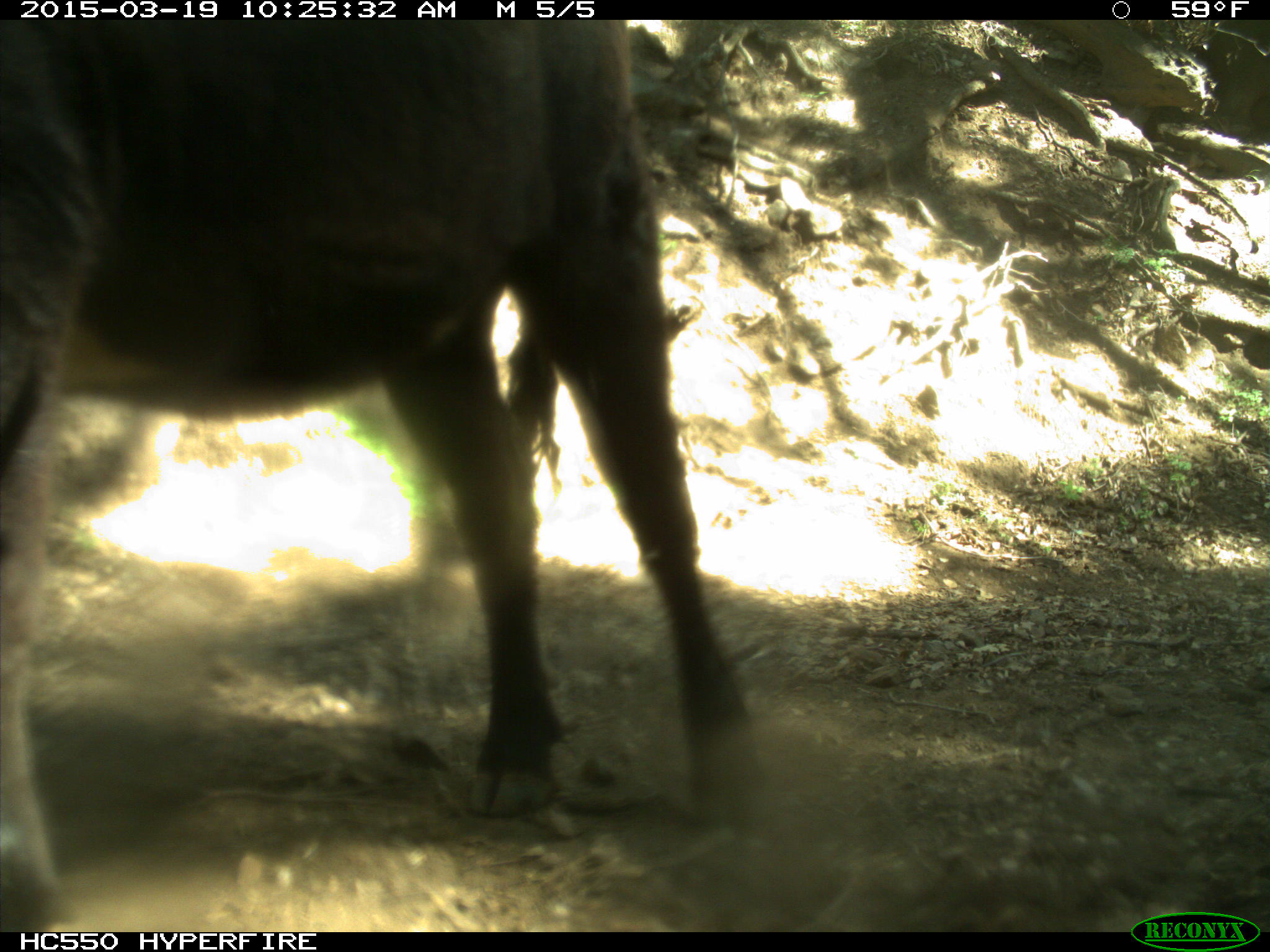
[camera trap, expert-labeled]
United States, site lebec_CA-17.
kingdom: Animalia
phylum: Chordata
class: Mammalia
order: Artiodactyla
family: Bovidae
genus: Bos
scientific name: Bos taurus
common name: domestic cow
Bos taurus (domestic cow).